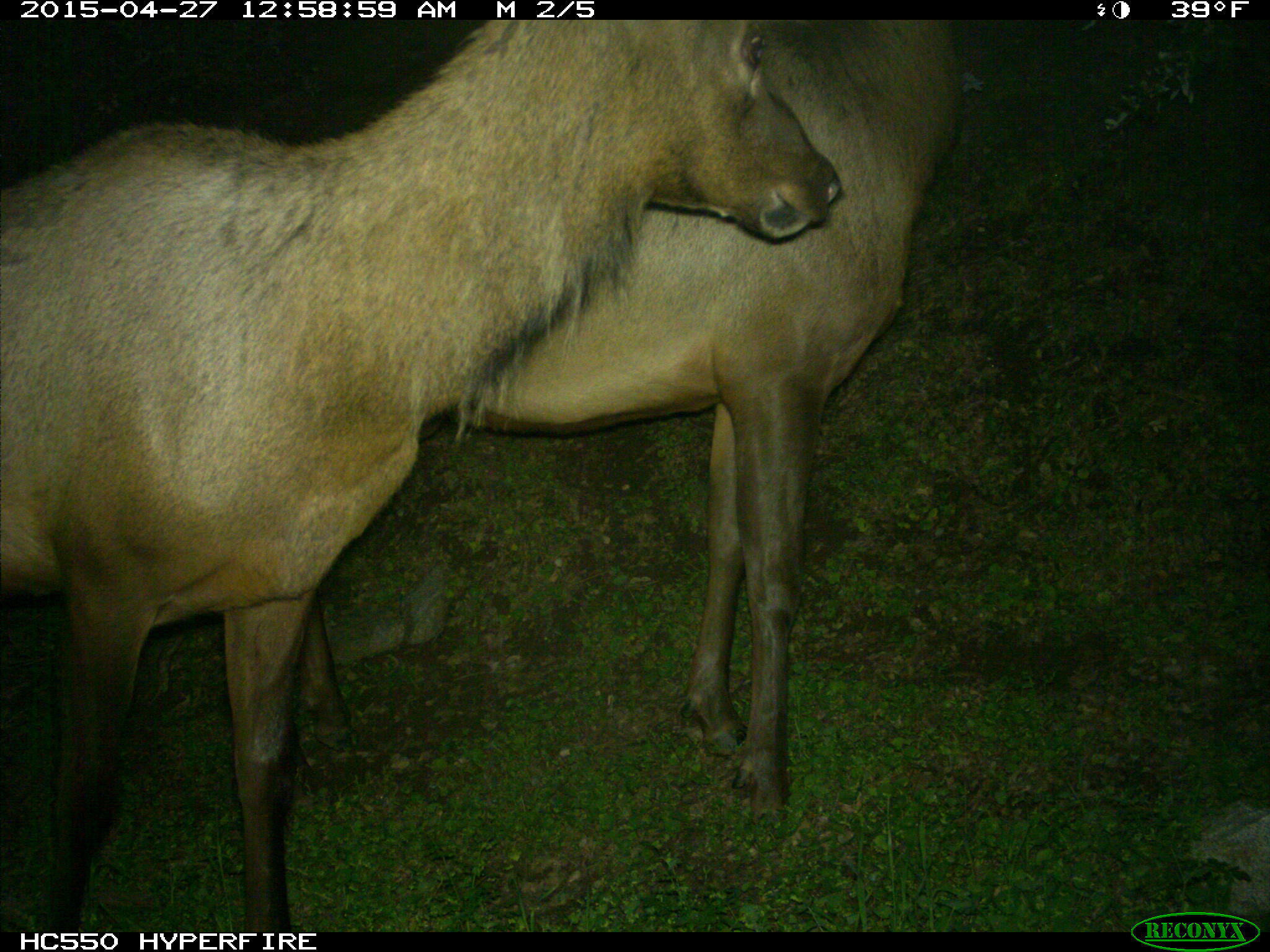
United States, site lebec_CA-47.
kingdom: Animalia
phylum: Chordata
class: Mammalia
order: Artiodactyla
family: Cervidae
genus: Cervus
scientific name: Cervus canadensis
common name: elk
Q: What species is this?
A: Cervus canadensis (elk).